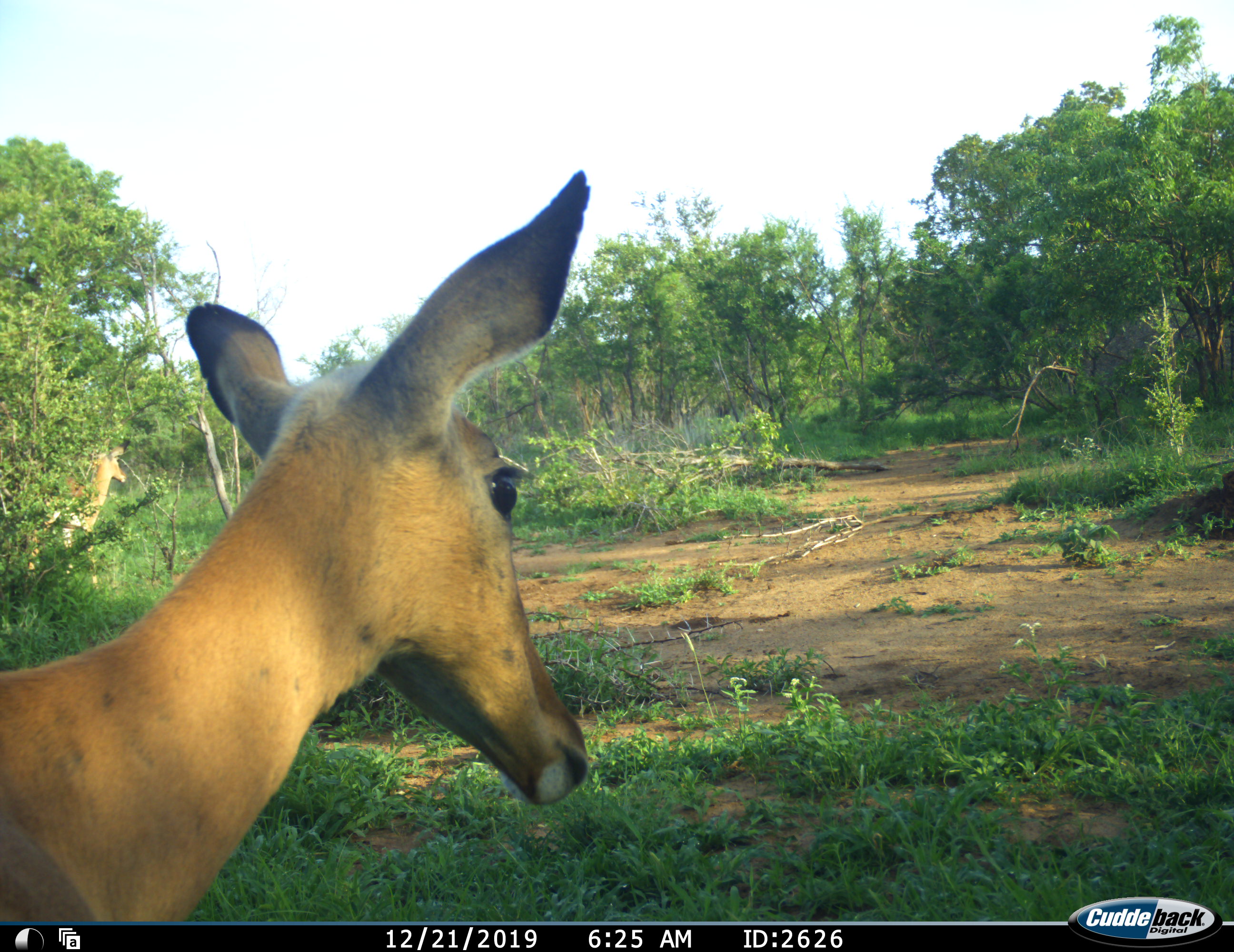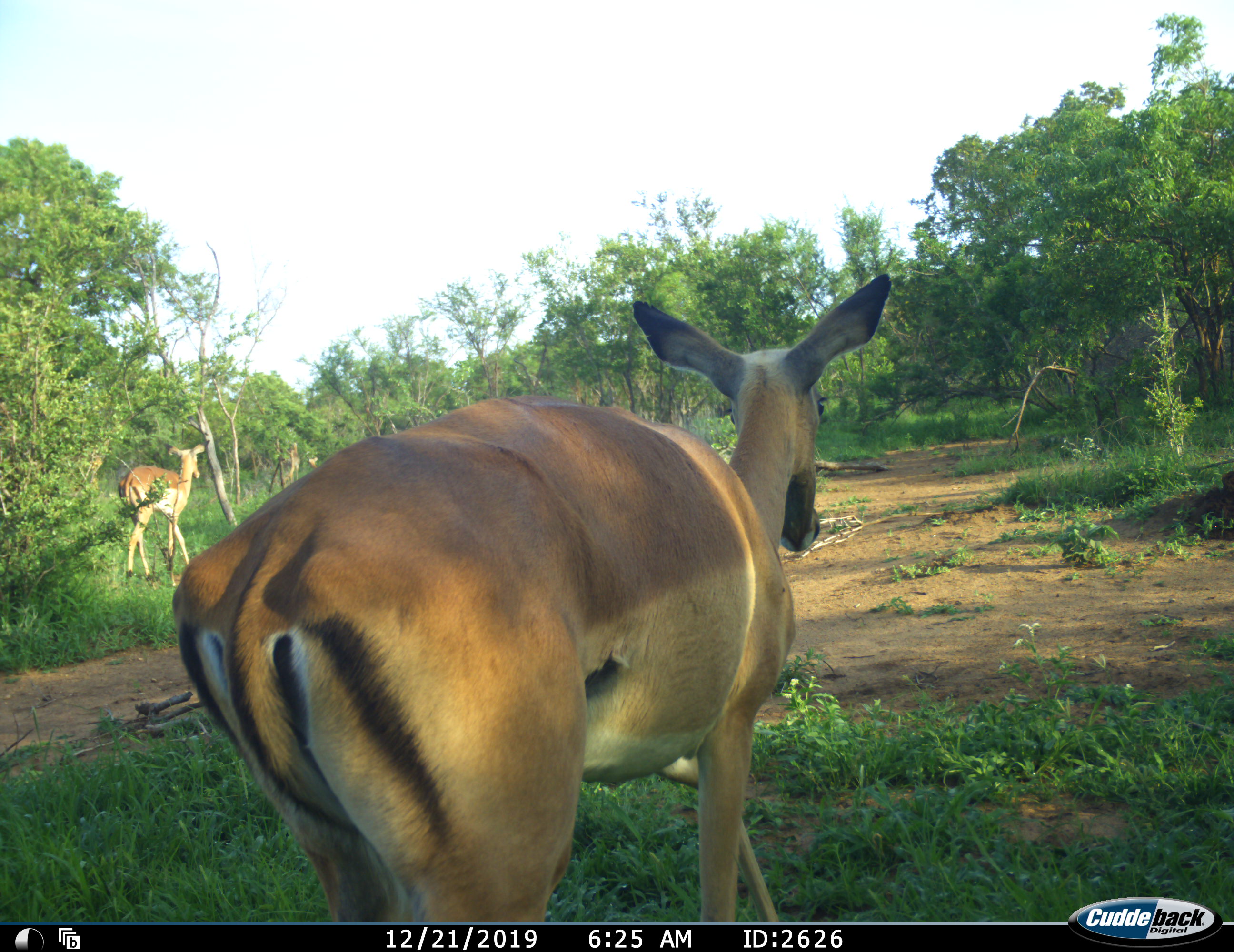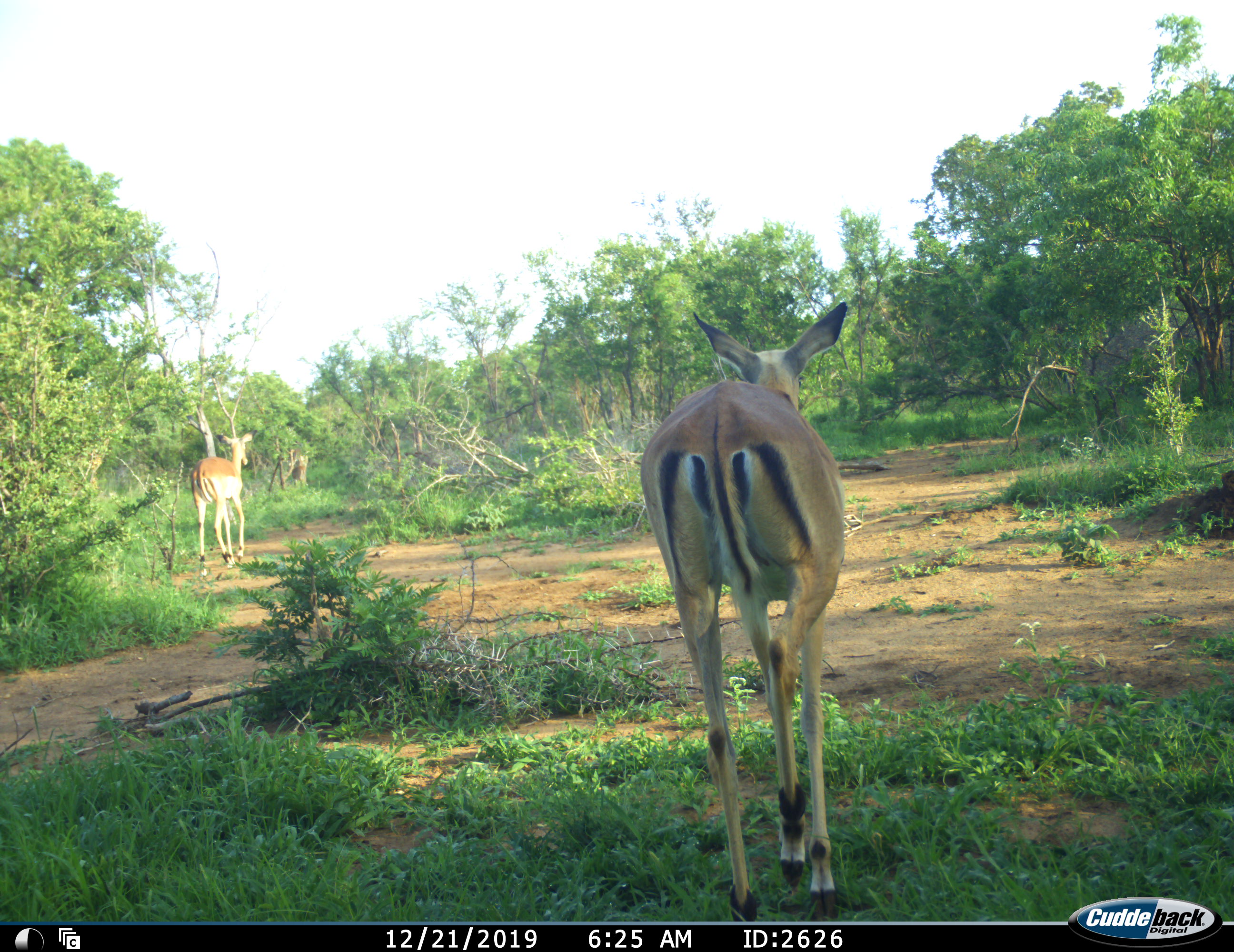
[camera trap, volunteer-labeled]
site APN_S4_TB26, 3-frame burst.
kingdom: Animalia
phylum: Chordata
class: Mammalia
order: Artiodactyla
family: Bovidae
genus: Aepyceros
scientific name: Aepyceros melampus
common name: impala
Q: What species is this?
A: Impala (Aepyceros melampus).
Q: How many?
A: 2.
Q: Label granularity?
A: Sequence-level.